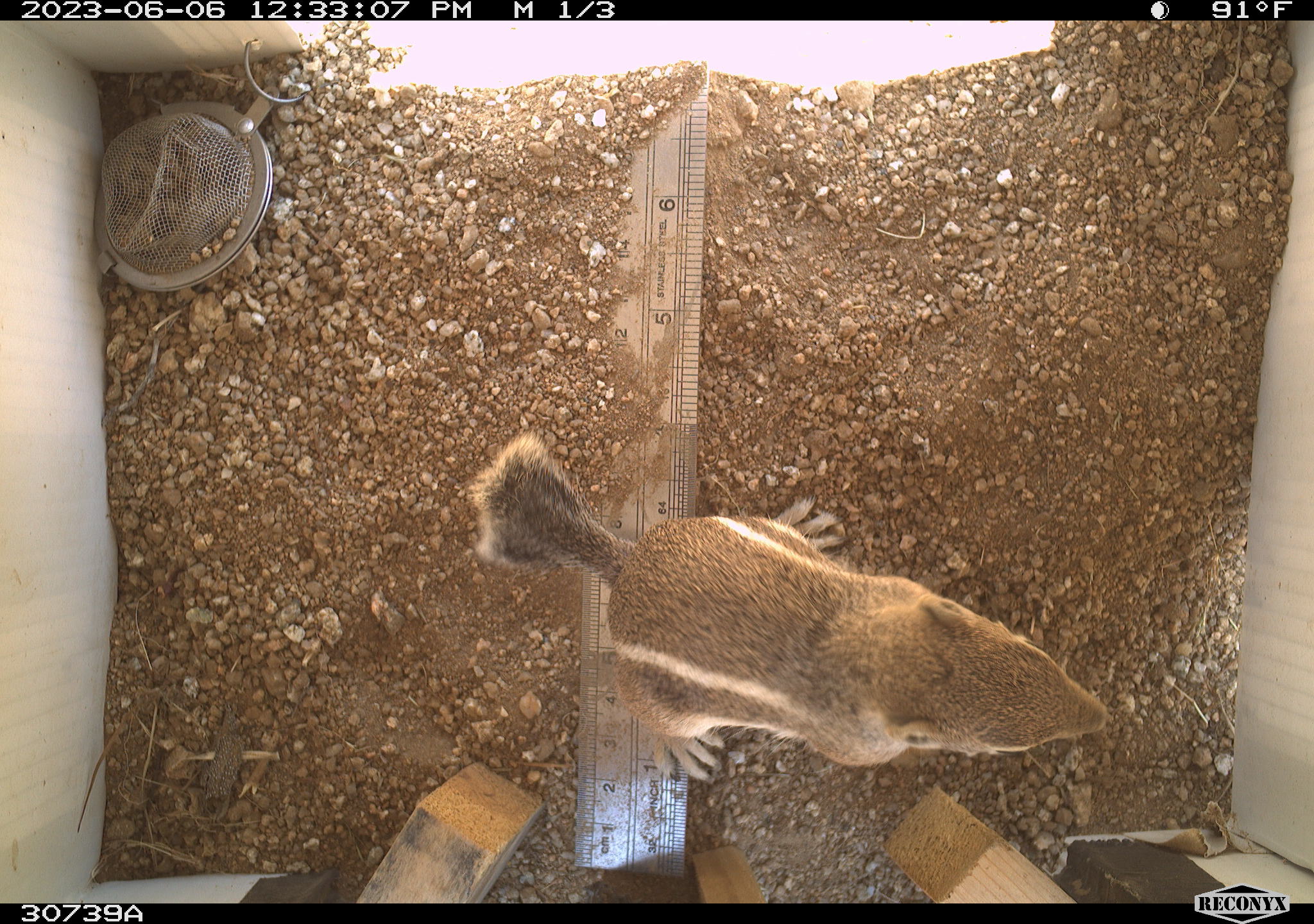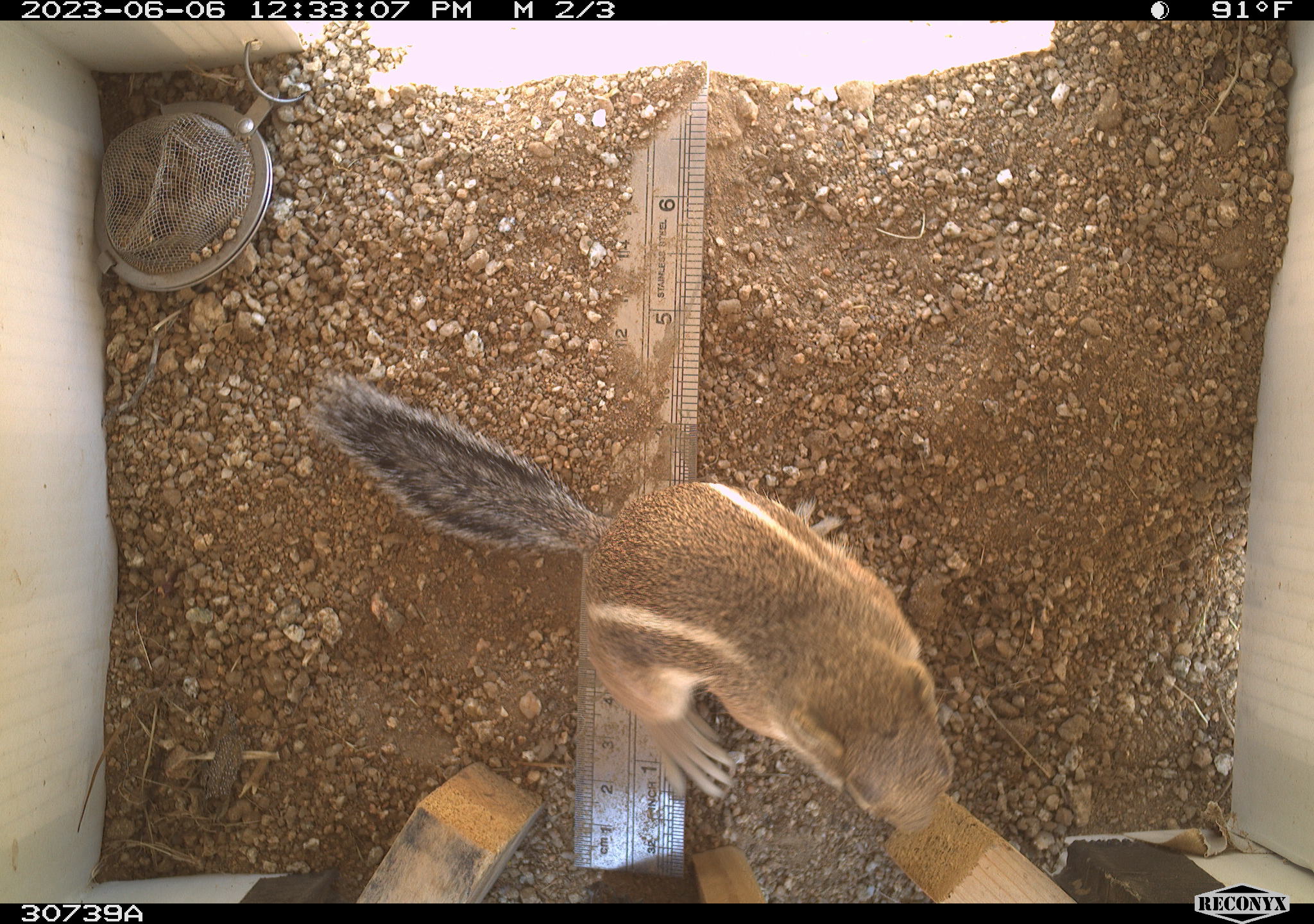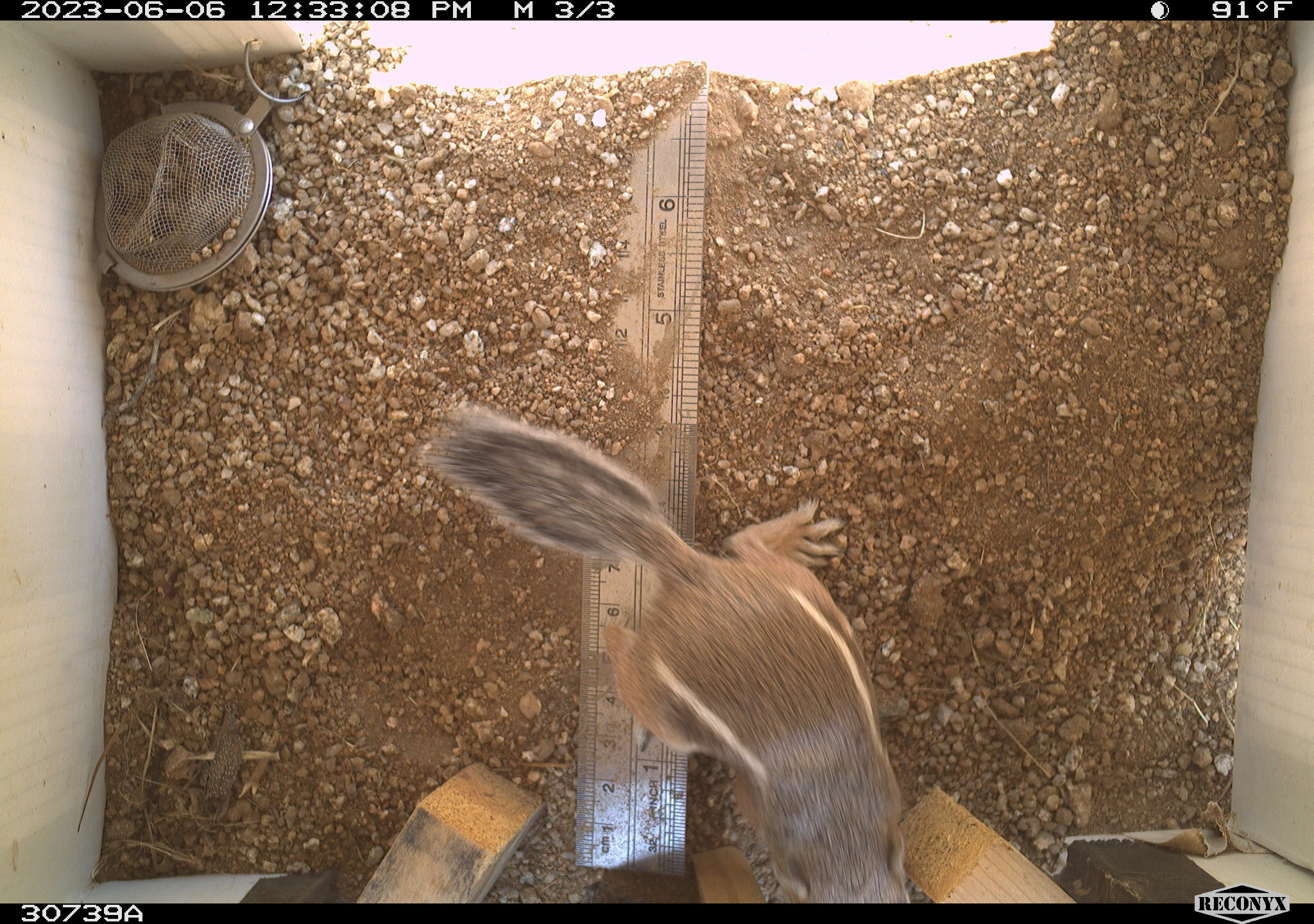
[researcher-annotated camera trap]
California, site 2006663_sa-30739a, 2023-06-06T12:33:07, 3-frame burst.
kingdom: Animalia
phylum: Chordata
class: Mammalia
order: Rodentia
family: Sciuridae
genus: Ammospermophilus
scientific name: Ammospermophilus leucurus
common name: white-tailed antelope squirrel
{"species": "white-tailed antelope squirrel (Ammospermophilus leucurus)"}